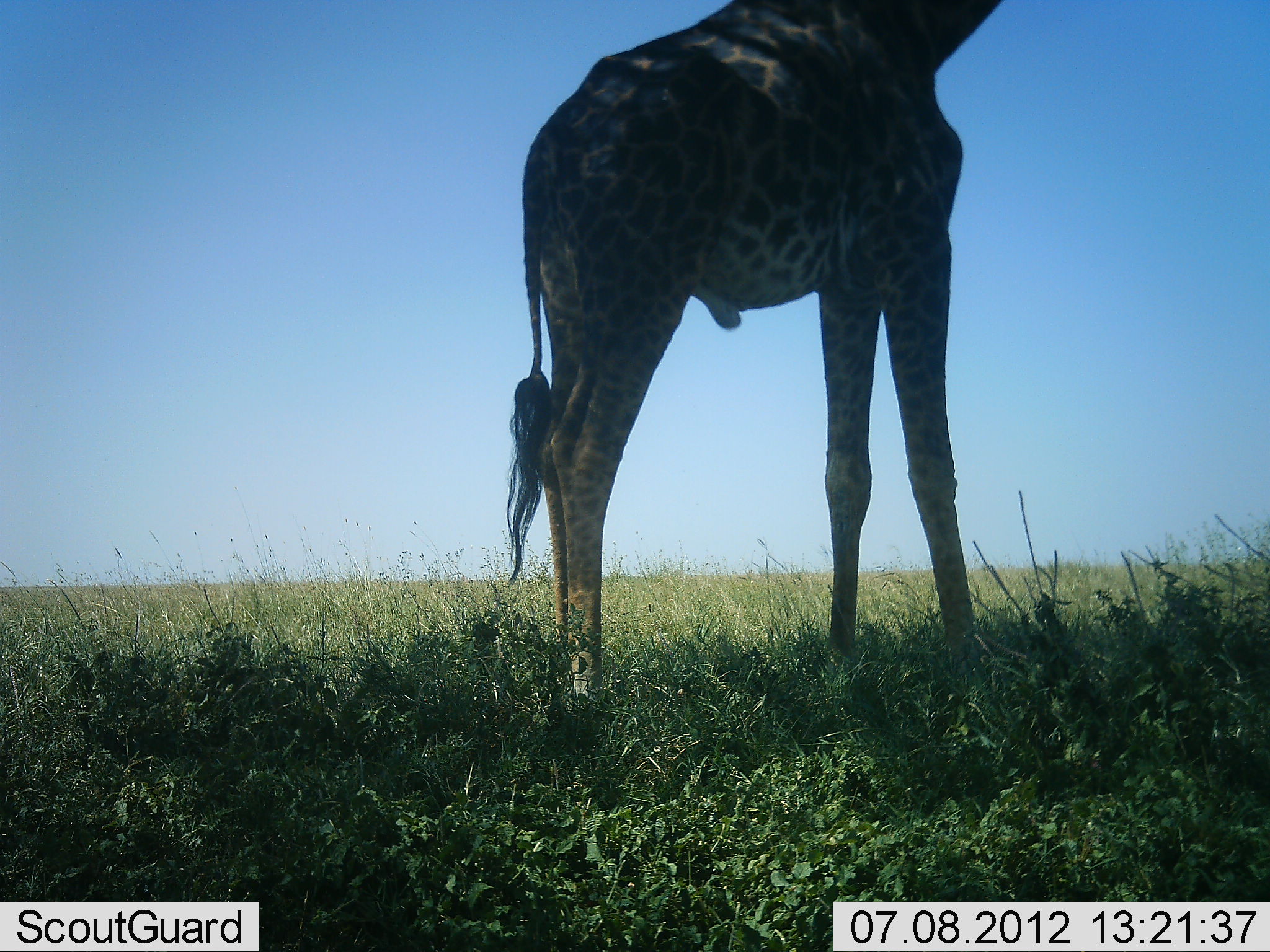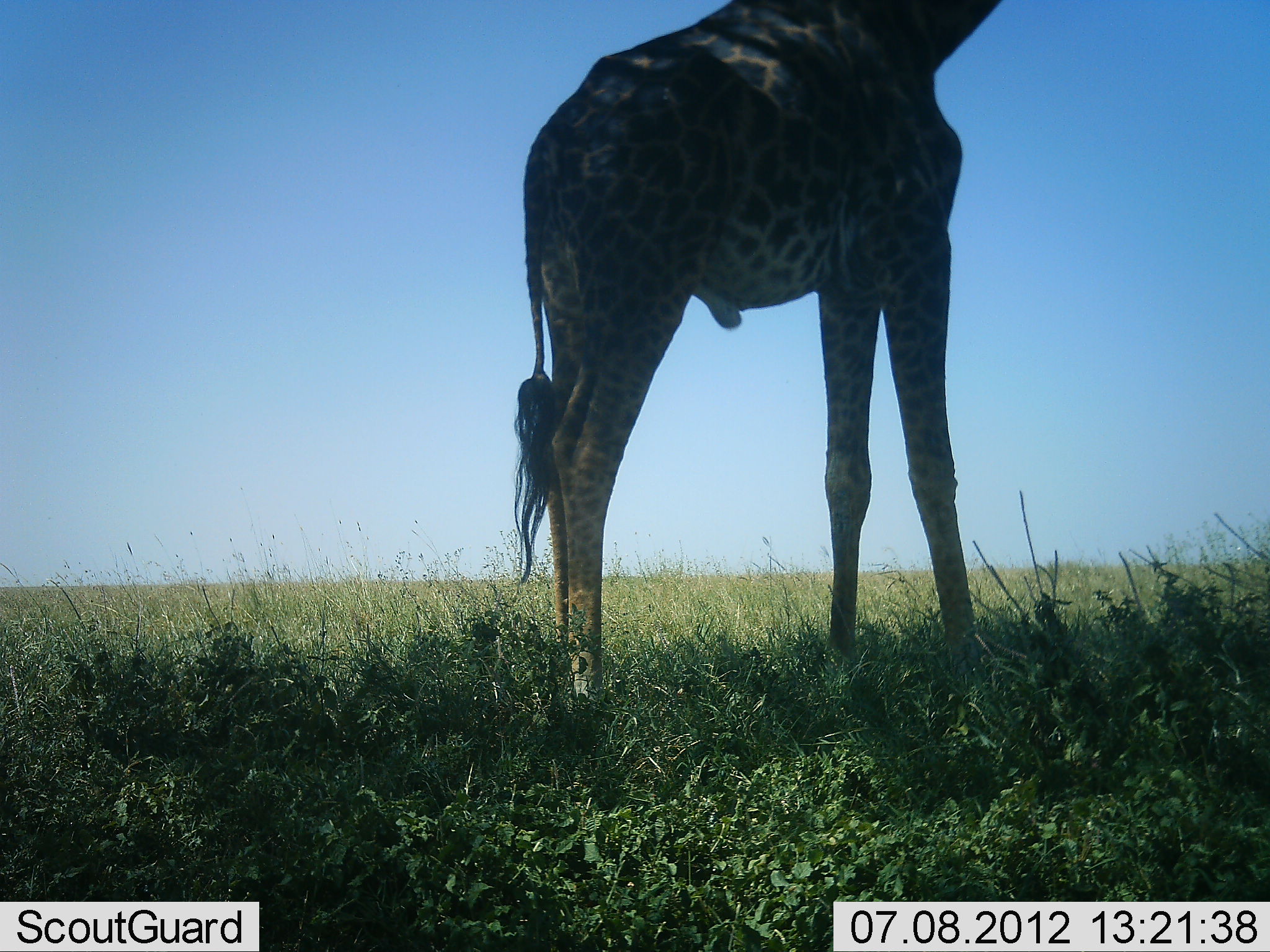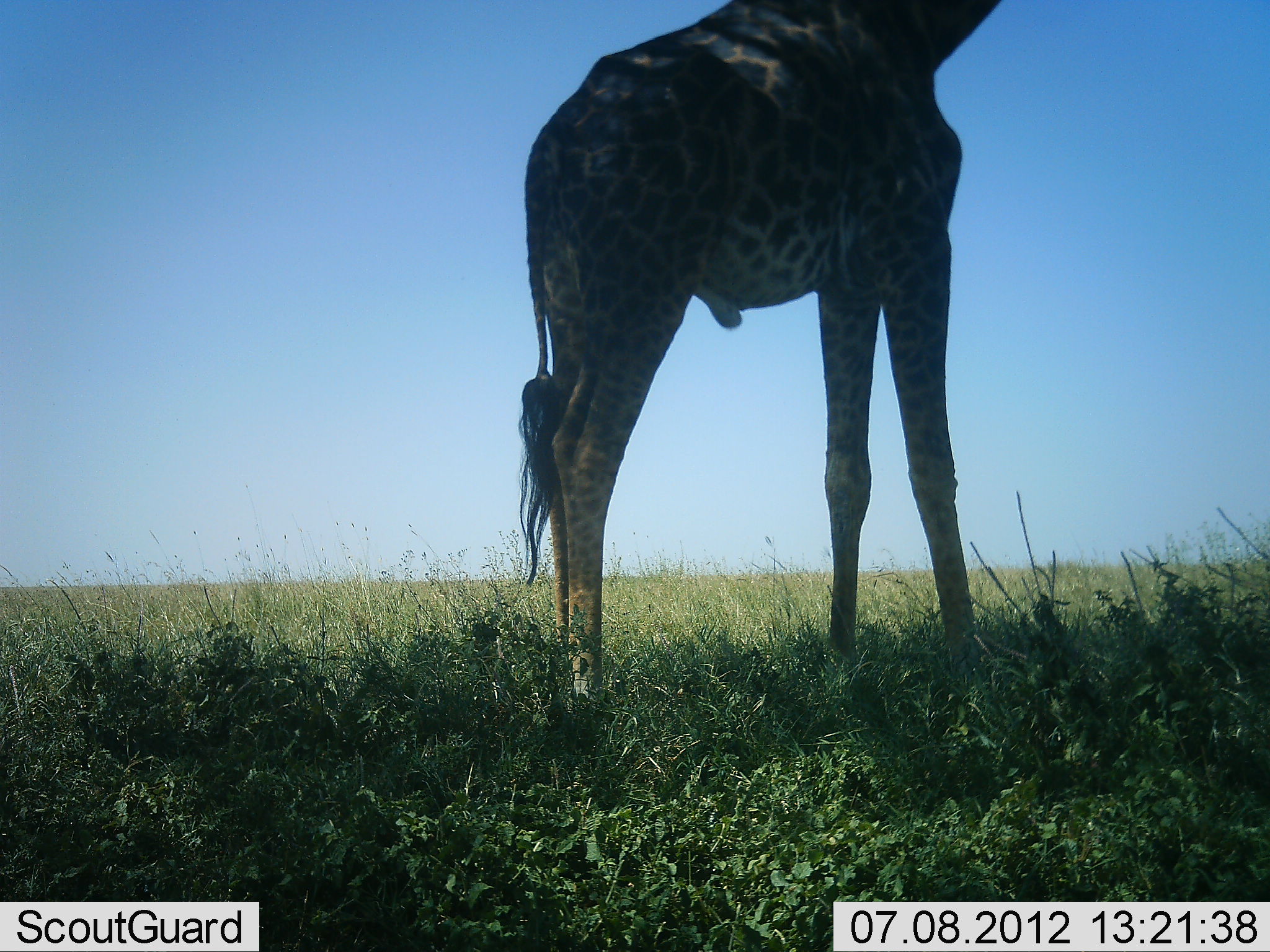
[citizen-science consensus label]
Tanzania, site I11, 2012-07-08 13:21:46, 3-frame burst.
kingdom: Animalia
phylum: Chordata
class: Mammalia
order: Artiodactyla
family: Giraffidae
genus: Giraffa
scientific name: Giraffa camelopardalis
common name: giraffe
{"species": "giraffe (Giraffa camelopardalis)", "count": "1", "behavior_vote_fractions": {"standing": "100%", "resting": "10%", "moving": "0%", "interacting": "0%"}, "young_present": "0%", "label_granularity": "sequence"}